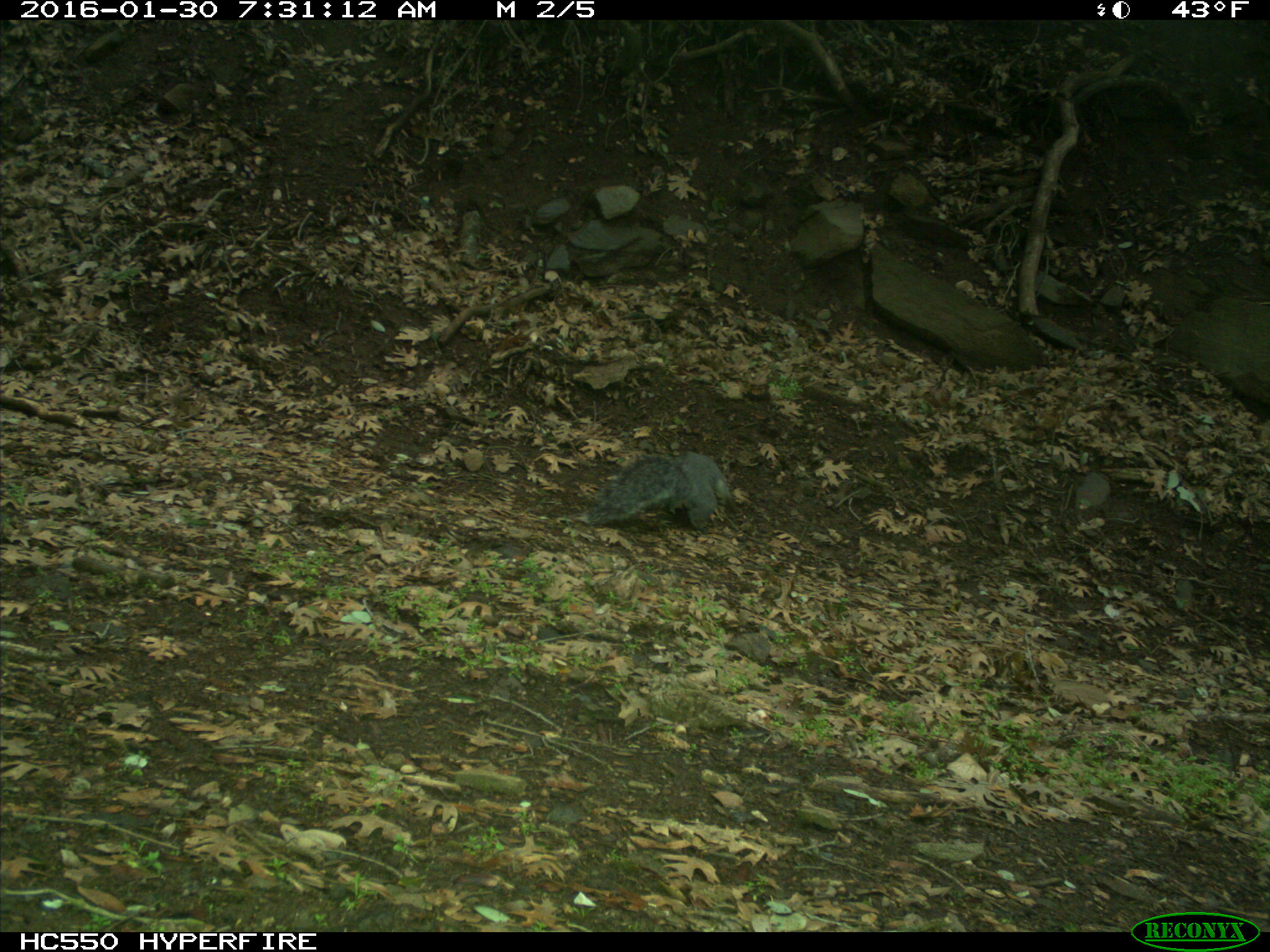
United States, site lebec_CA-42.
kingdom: Animalia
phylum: Chordata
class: Mammalia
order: Rodentia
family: Sciuridae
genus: Sciurus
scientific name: Sciurus carolinensis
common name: eastern gray squirrel